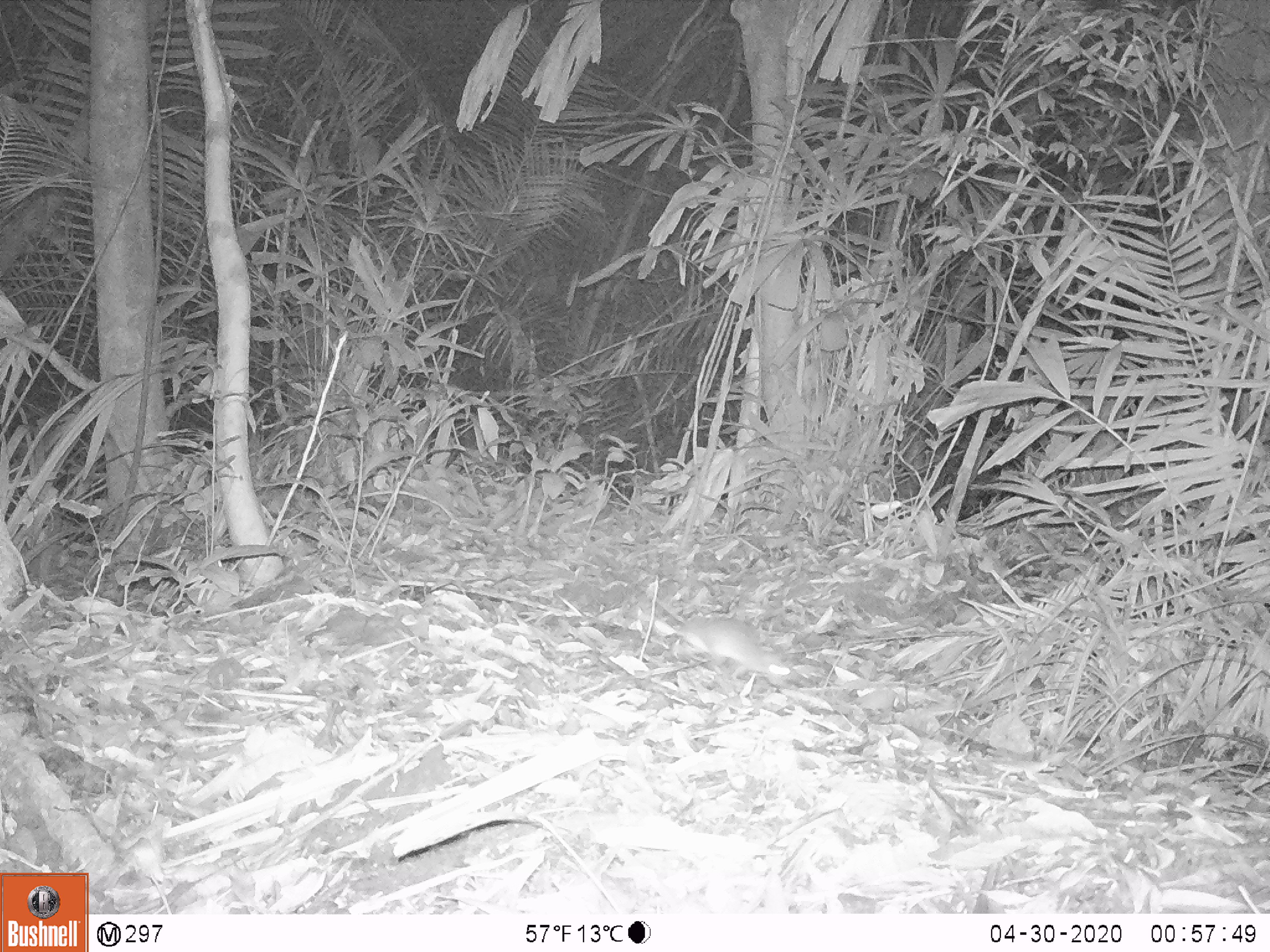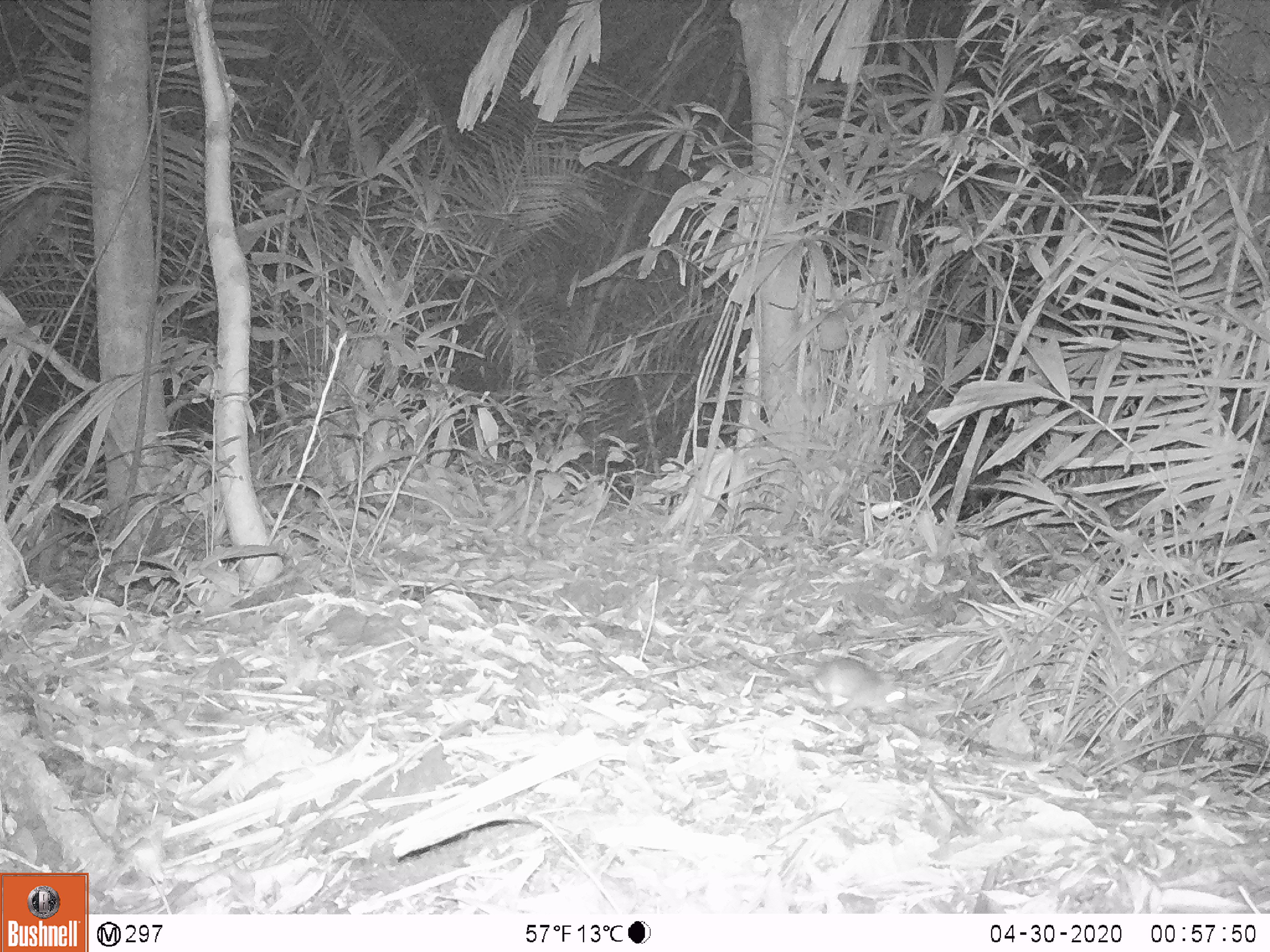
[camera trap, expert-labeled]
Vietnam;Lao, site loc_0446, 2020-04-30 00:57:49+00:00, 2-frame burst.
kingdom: Animalia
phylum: Chordata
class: Mammalia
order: Rodentia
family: Muridae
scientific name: Muridae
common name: old-world mice and rats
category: unidentified murid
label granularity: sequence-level